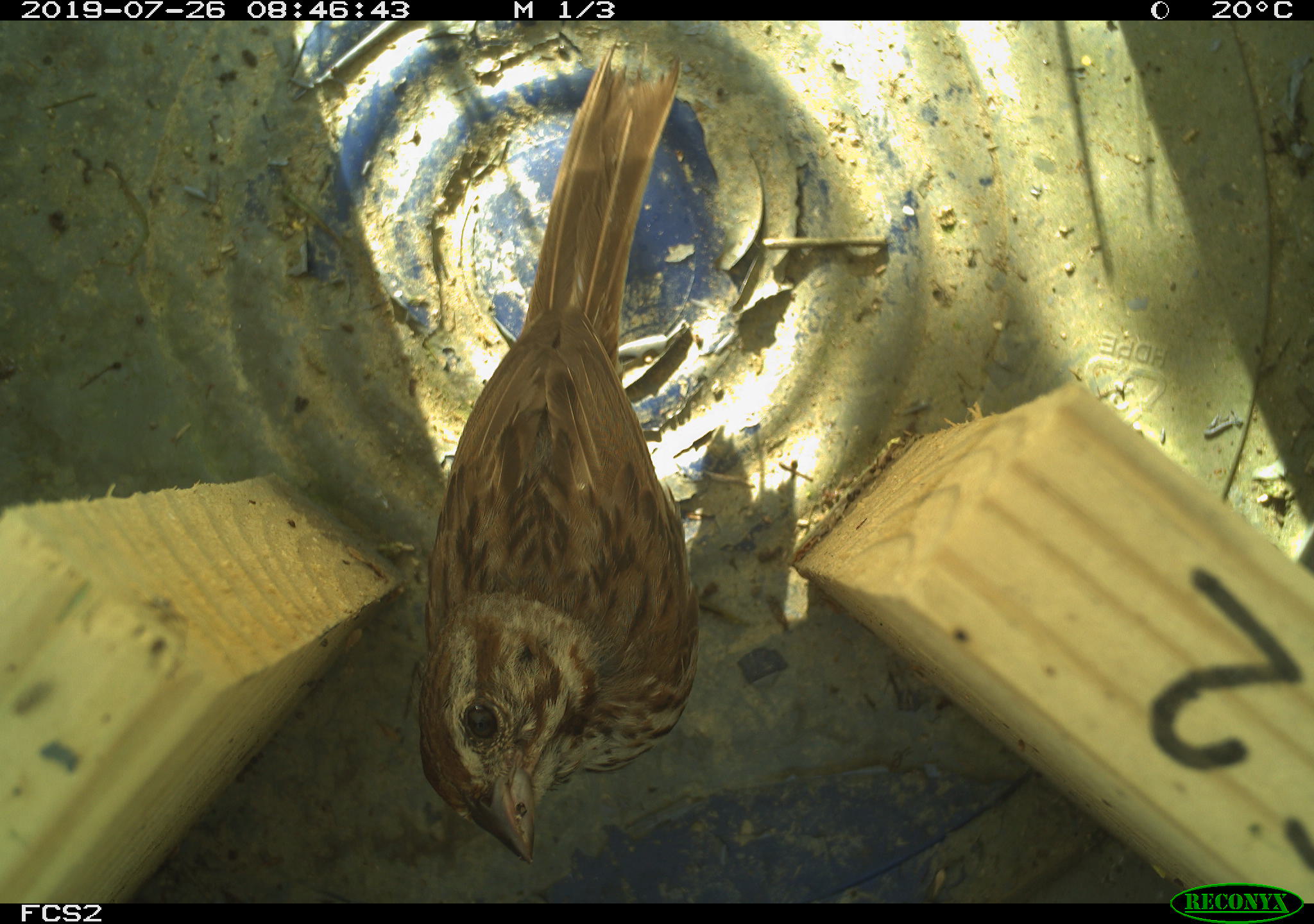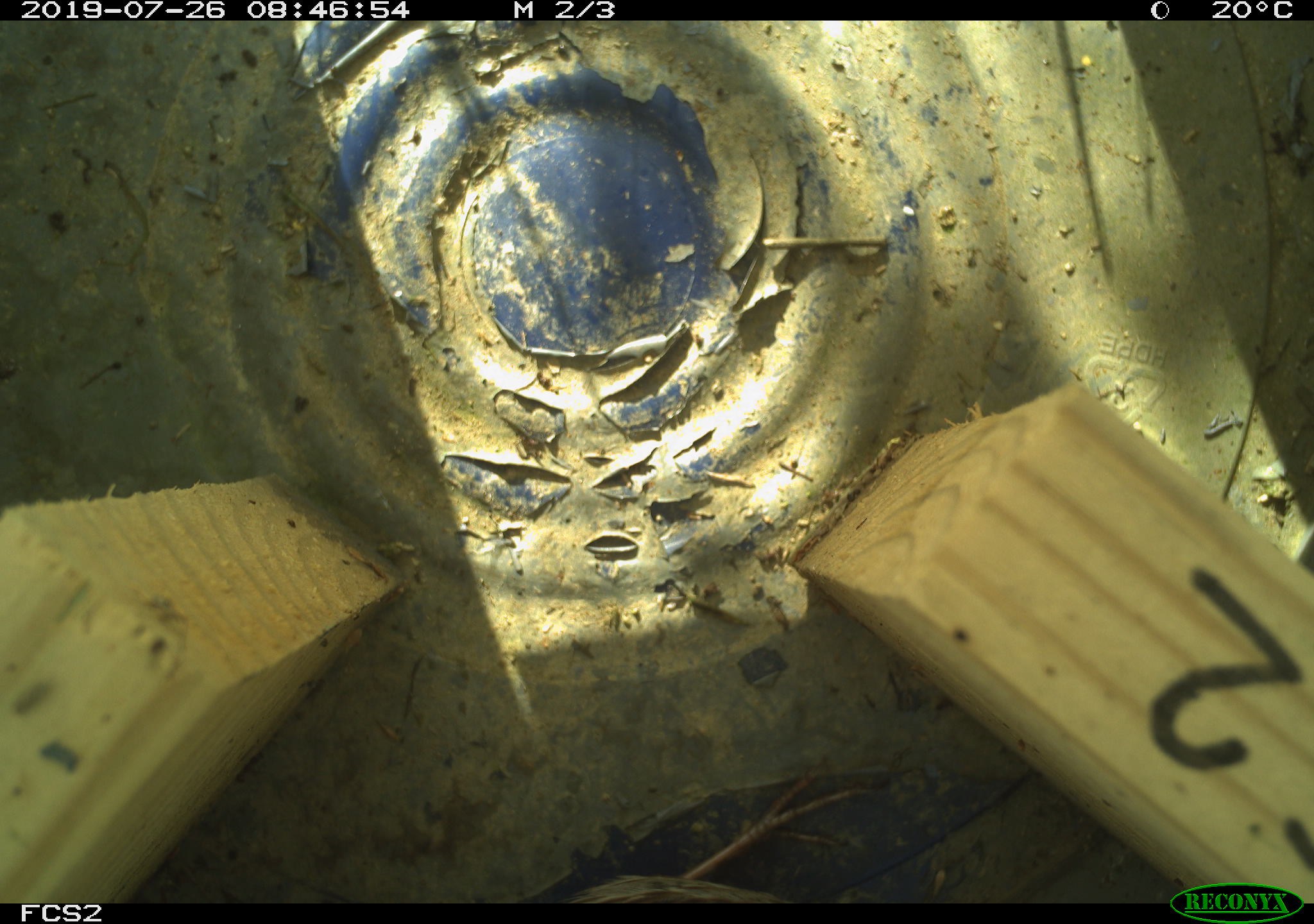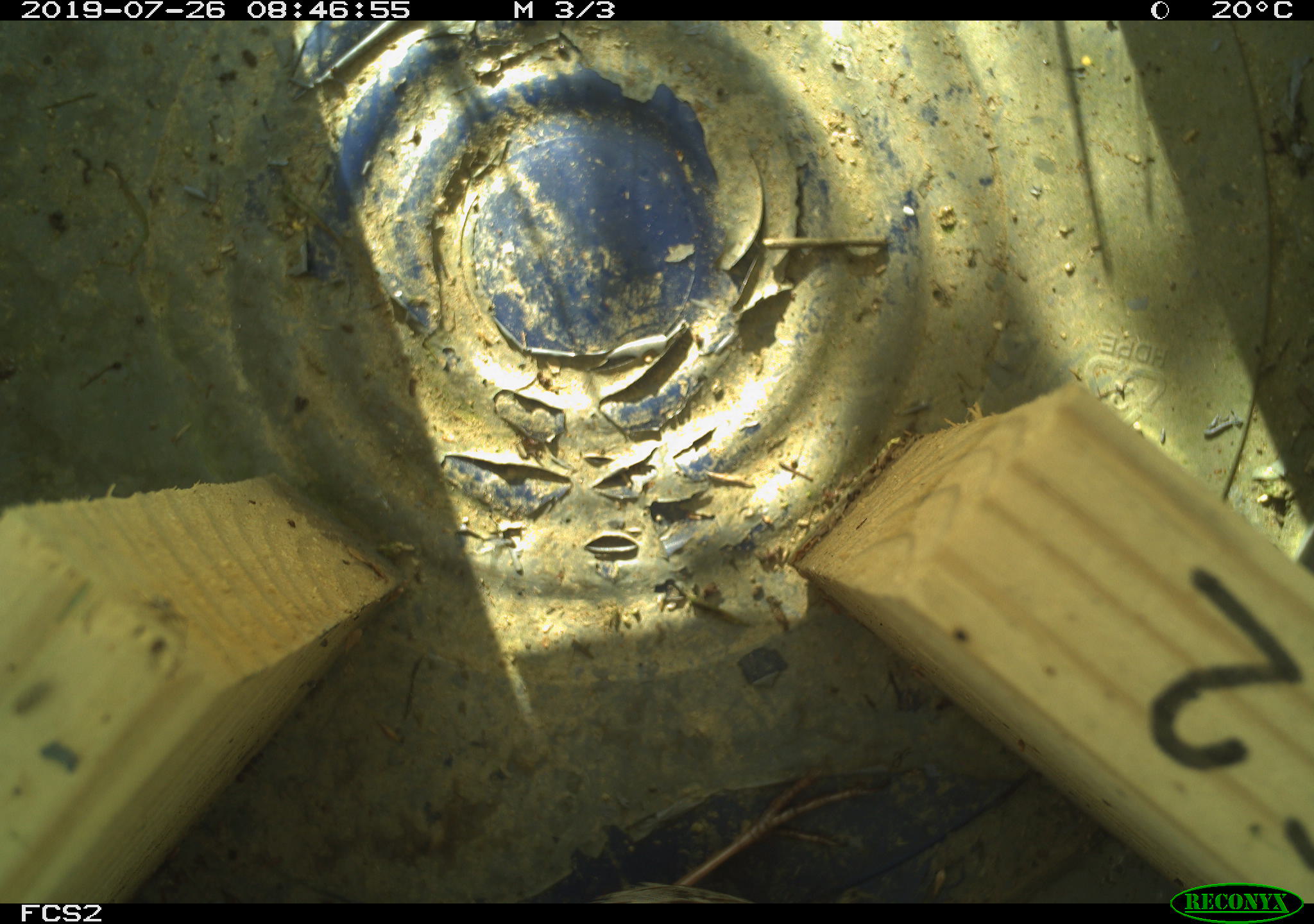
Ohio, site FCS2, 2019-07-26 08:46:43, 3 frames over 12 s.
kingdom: Animalia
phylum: Chordata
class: Aves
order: Passeriformes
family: Passerellidae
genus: Melospiza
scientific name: Melospiza melodia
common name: song sparrow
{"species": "song sparrow (Melospiza melodia)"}